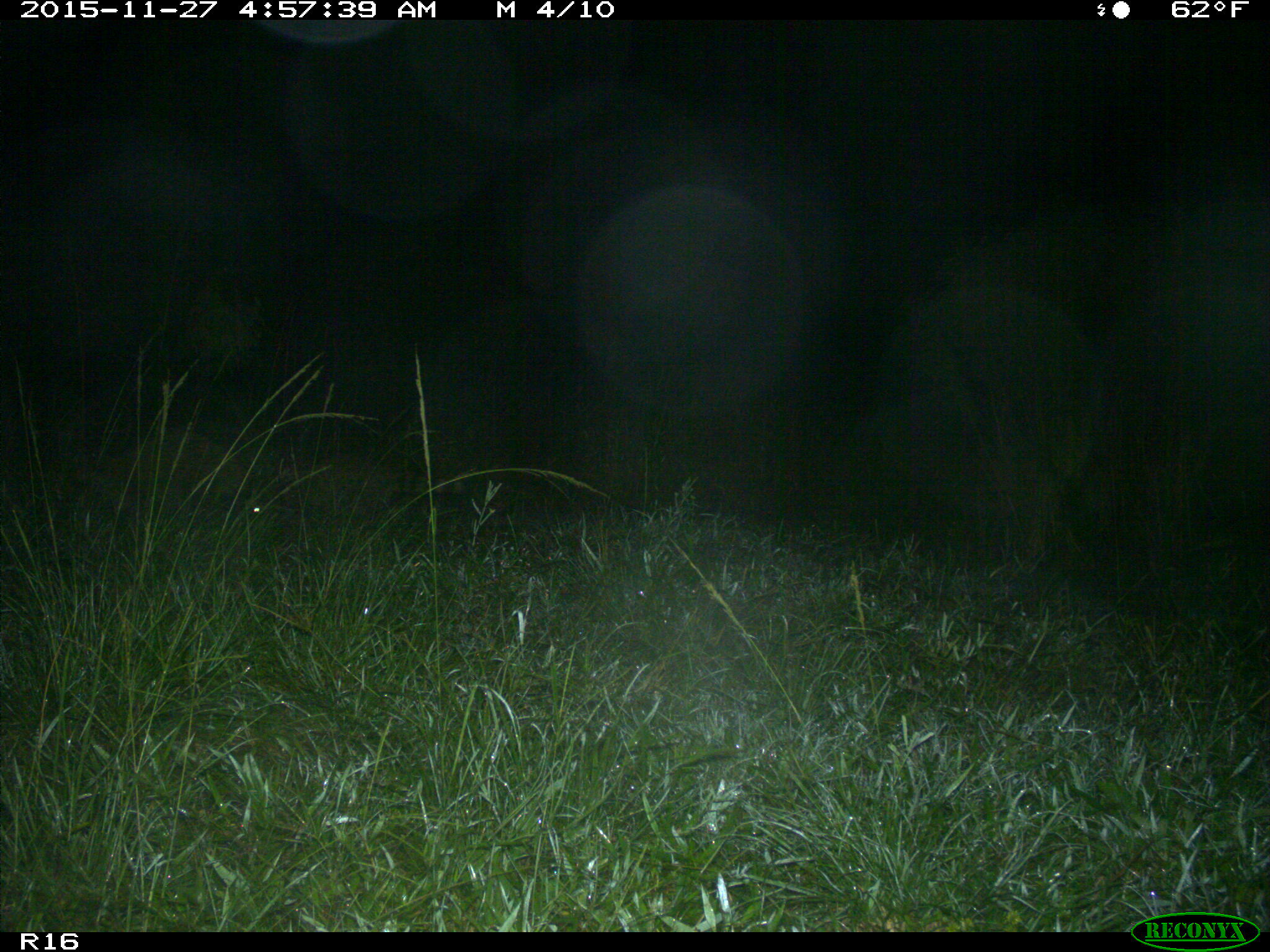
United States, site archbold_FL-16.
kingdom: Animalia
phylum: Chordata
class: Mammalia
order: Carnivora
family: Procyonidae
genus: Procyon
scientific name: Procyon lotor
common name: common raccoon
Procyon lotor (common raccoon).